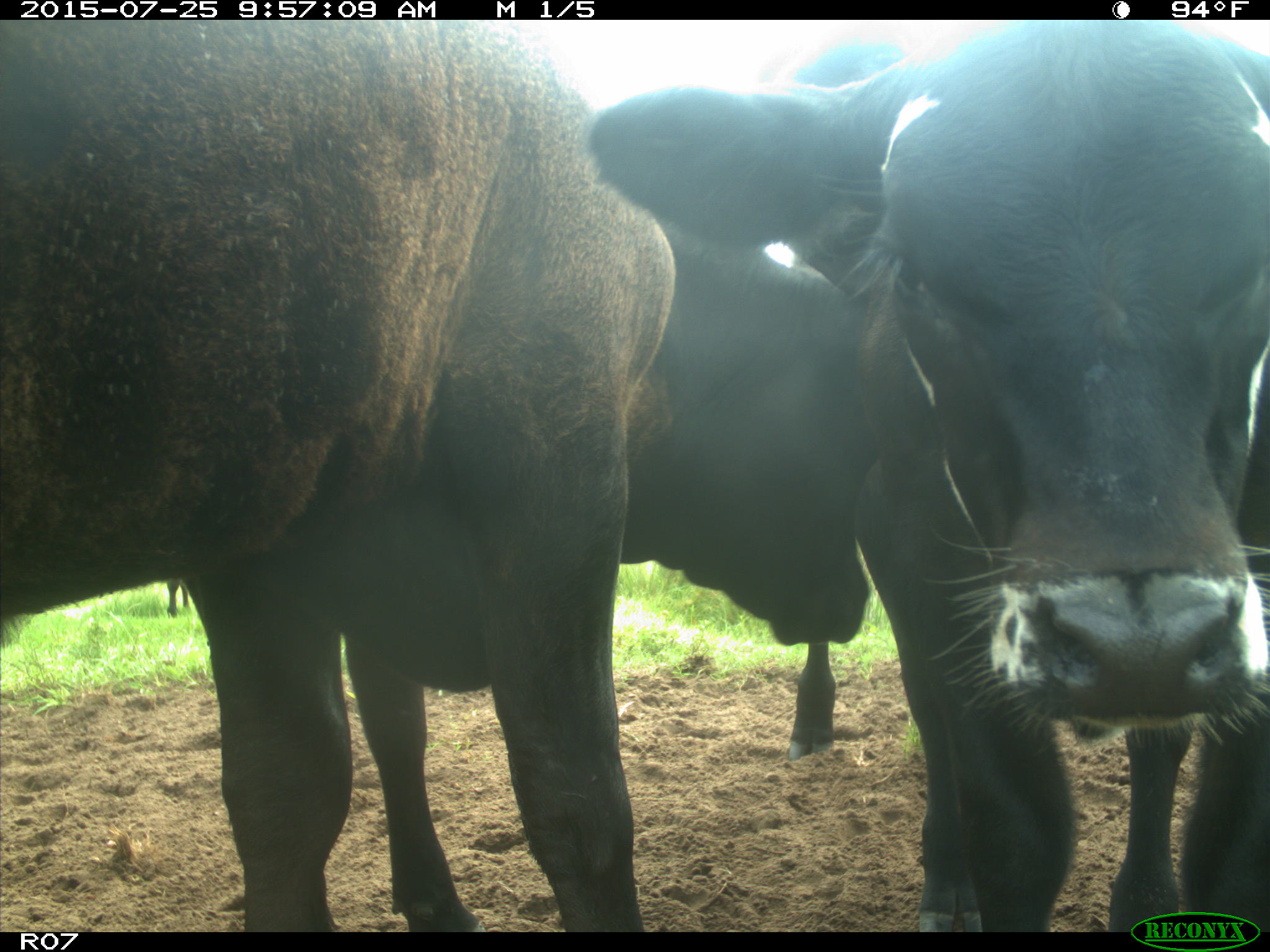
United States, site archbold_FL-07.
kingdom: Animalia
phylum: Chordata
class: Mammalia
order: Artiodactyla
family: Bovidae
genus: Bos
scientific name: Bos taurus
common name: domestic cow